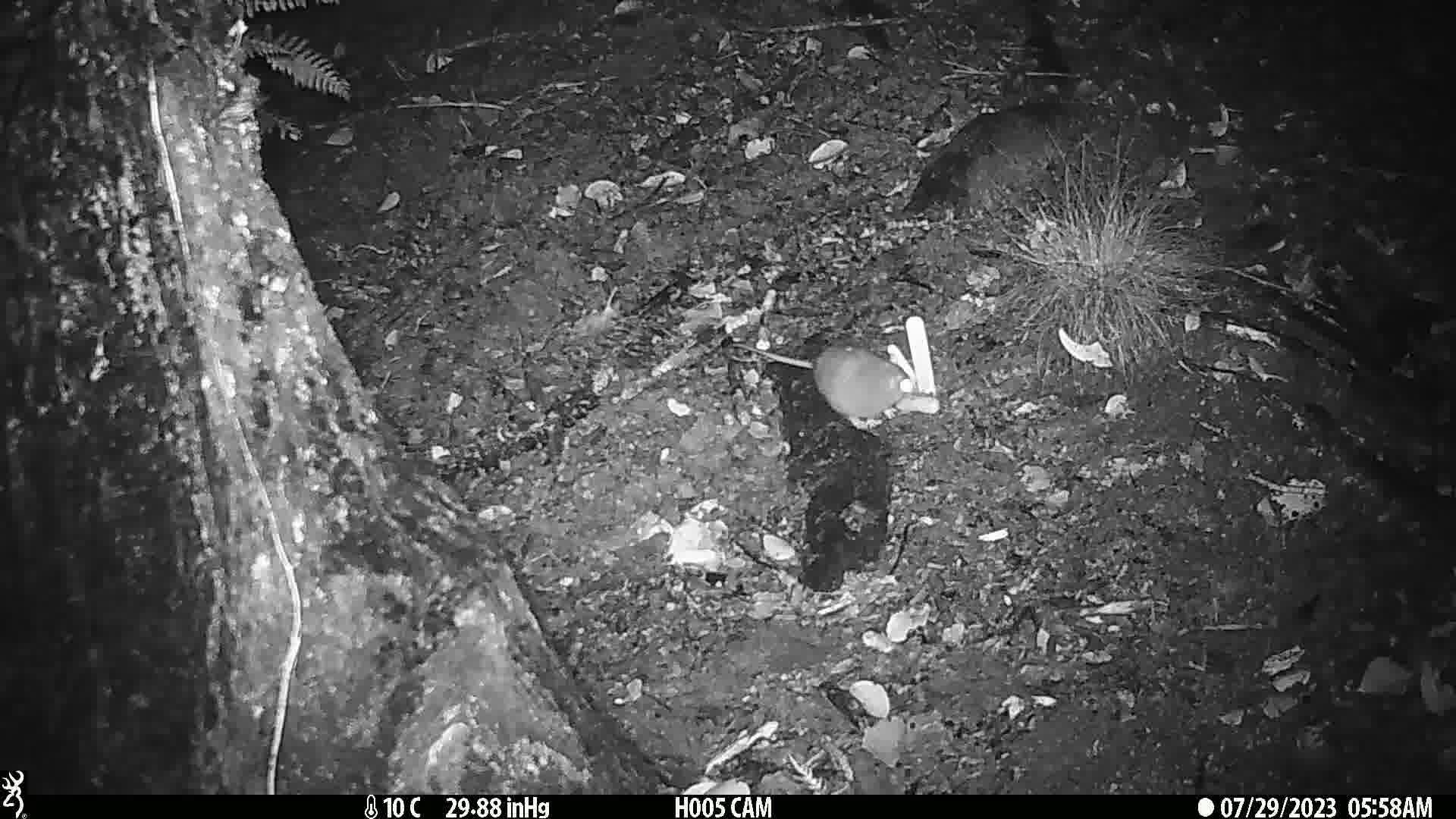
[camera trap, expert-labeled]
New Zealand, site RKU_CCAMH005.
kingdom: Animalia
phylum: Chordata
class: Mammalia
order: Rodentia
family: Muridae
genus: Rattus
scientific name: Rattus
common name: rat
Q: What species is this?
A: Rat (Rattus).